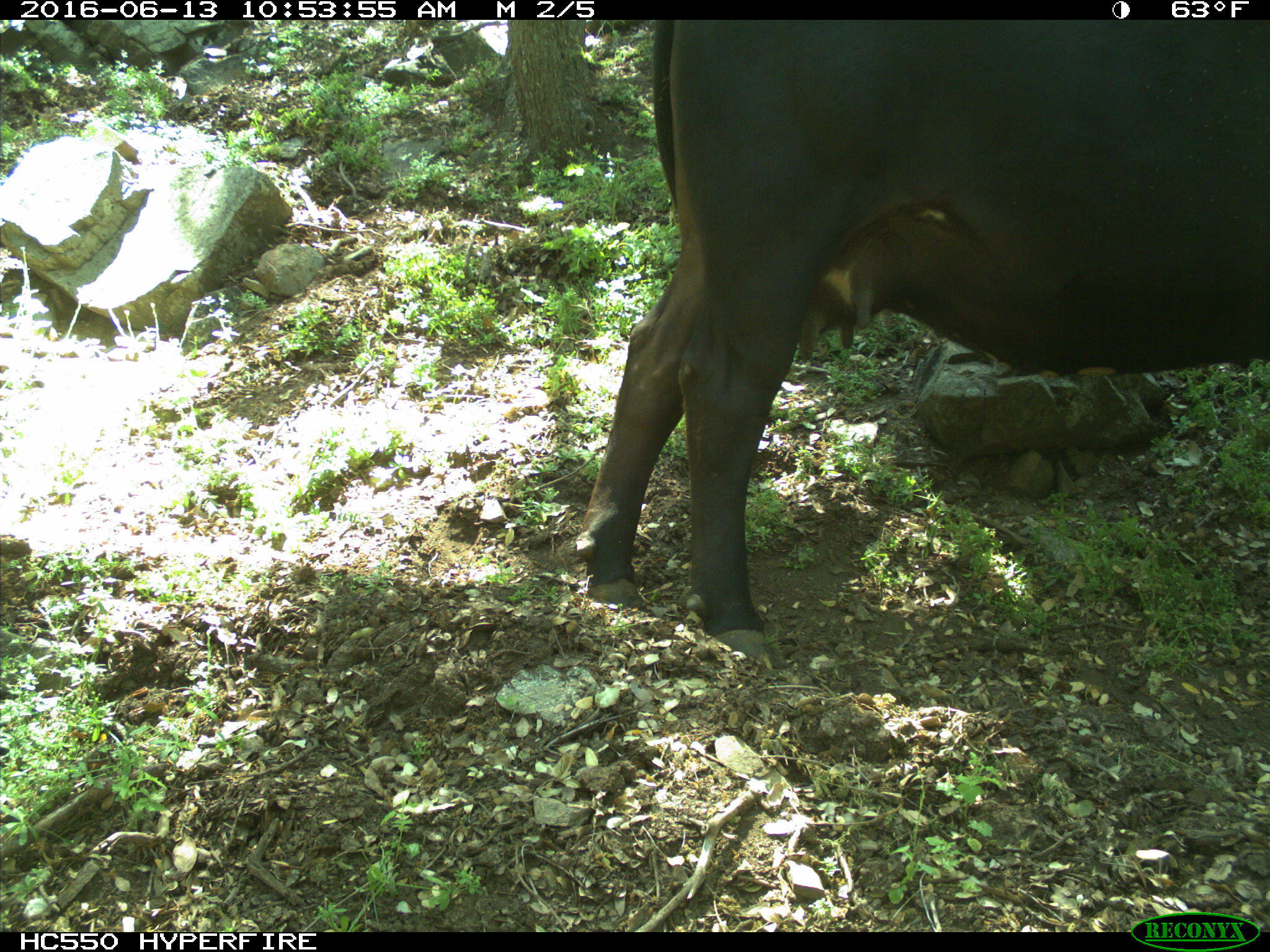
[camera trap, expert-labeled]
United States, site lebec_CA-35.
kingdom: Animalia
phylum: Chordata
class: Mammalia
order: Artiodactyla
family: Bovidae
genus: Bos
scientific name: Bos taurus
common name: domestic cow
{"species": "Bos taurus (domestic cow)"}